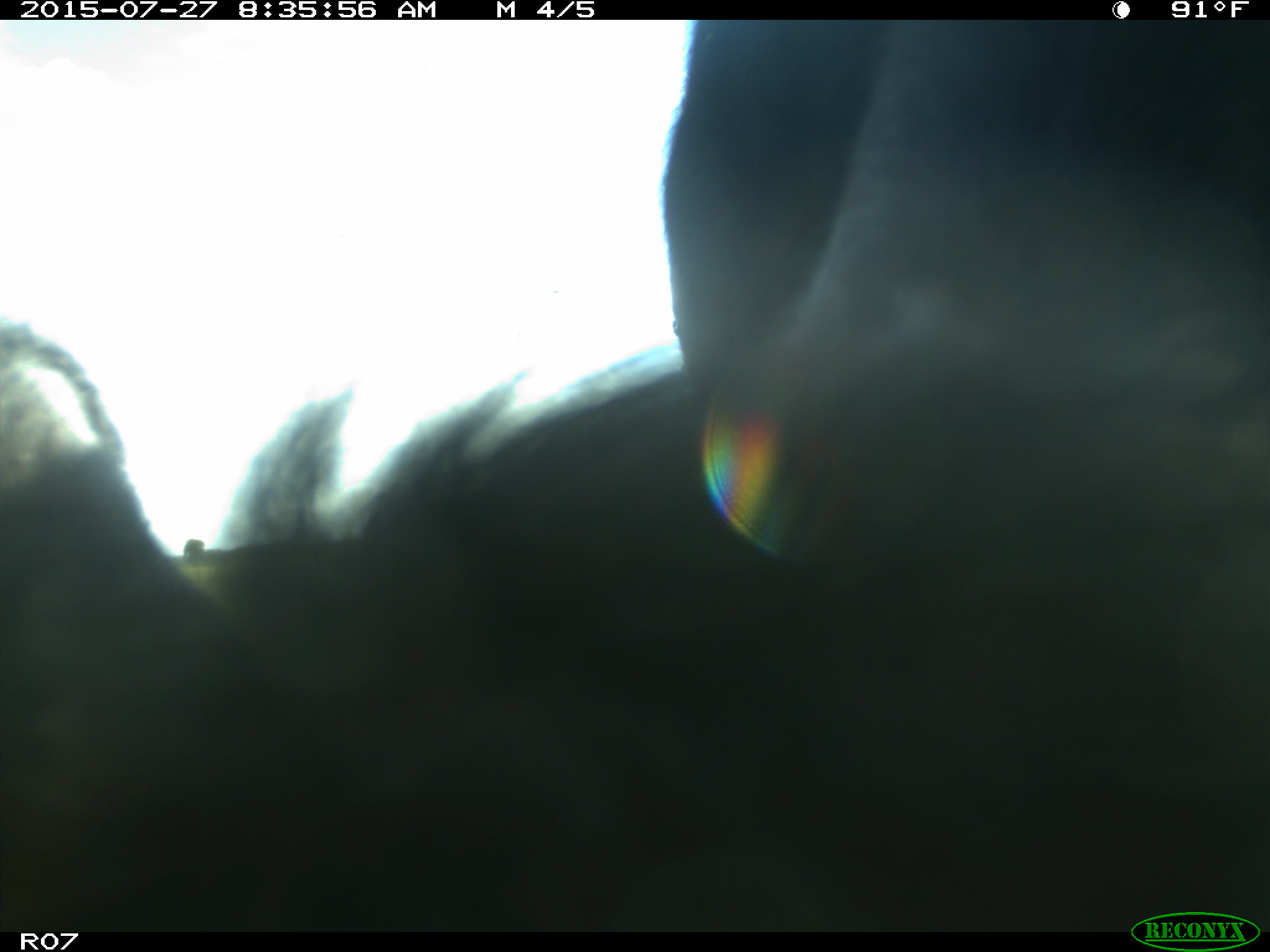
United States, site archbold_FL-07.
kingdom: Animalia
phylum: Chordata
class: Mammalia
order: Artiodactyla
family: Bovidae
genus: Bos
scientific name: Bos taurus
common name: domestic cow